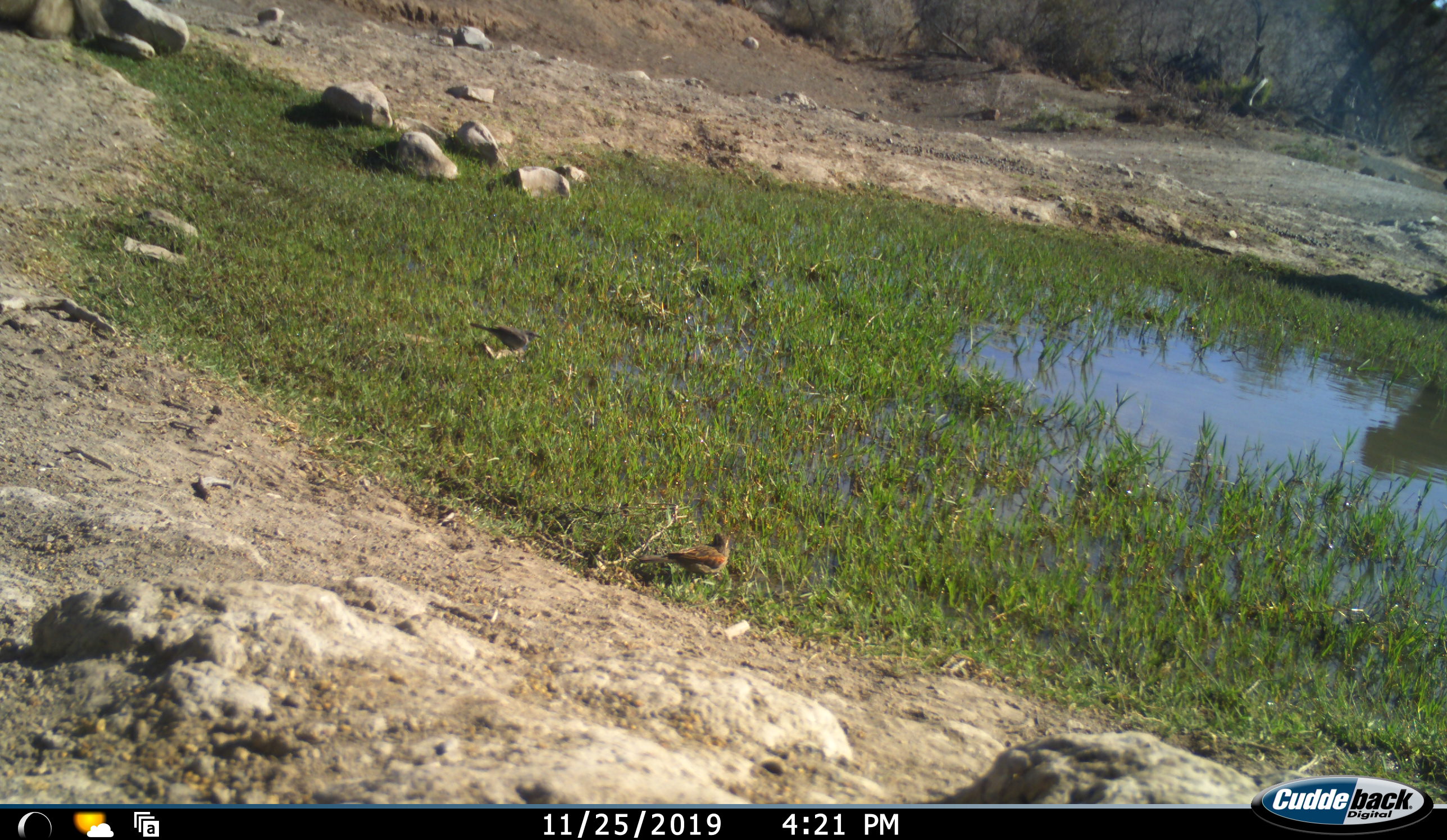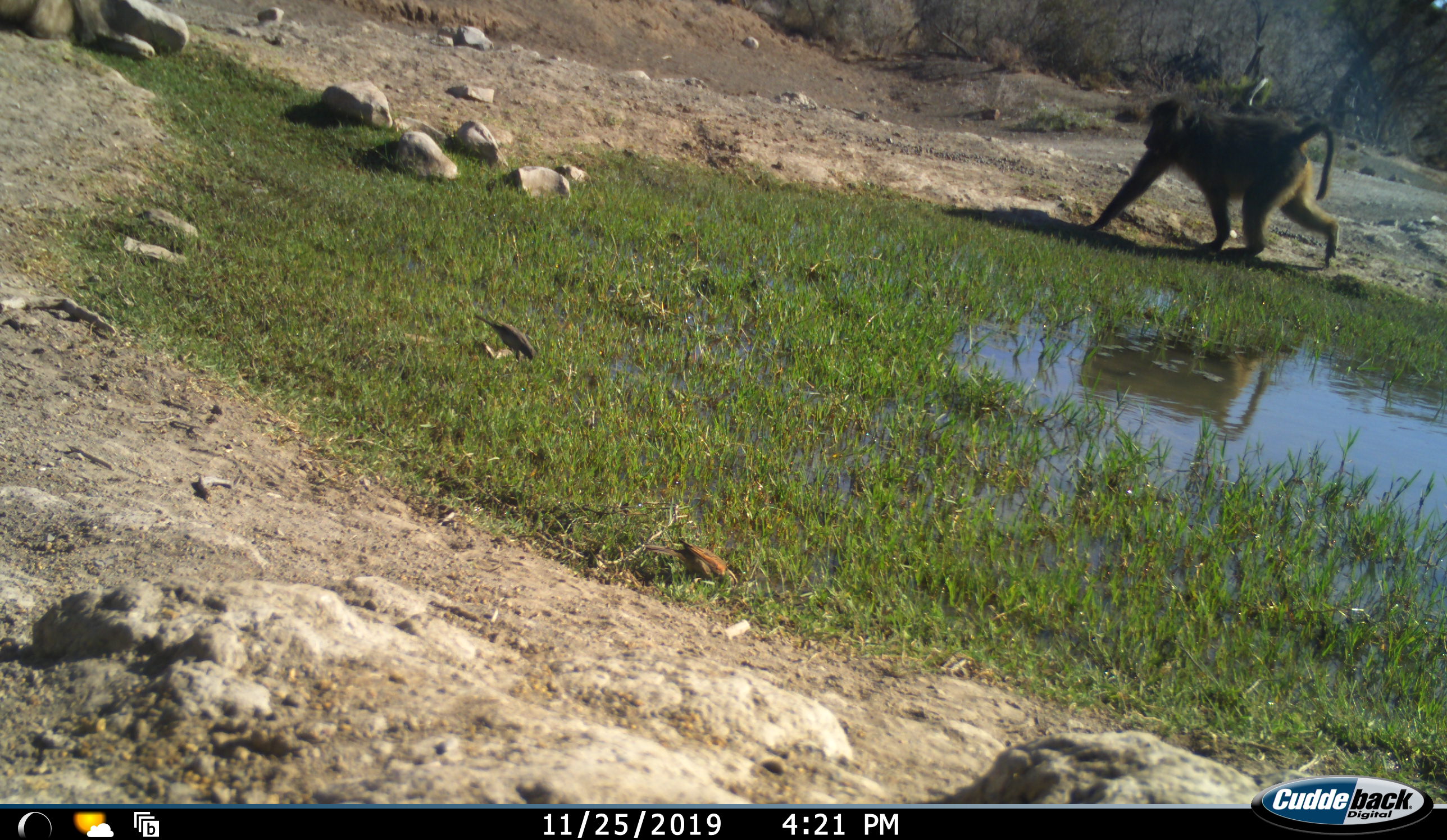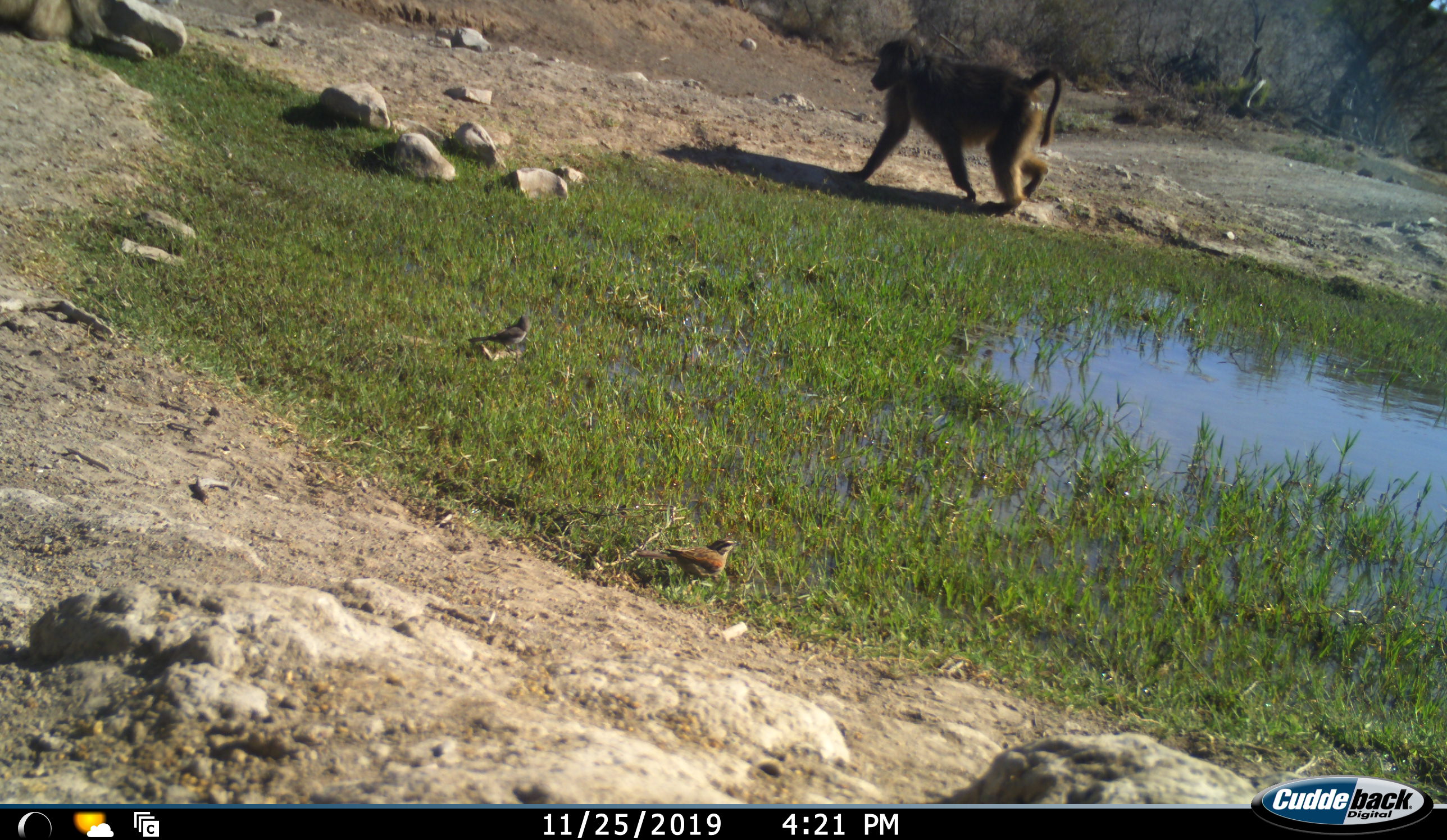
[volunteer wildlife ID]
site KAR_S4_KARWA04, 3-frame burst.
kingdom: Animalia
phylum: Chordata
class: Mammalia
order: Primates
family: Cercopithecidae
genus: Papio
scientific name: Papio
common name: baboon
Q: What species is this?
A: Baboon (Papio).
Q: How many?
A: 1.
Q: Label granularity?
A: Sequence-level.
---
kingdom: Animalia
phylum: Chordata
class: Aves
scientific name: Aves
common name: bird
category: birdother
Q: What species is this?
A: Birdother (bird) (Aves).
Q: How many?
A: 2.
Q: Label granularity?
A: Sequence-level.